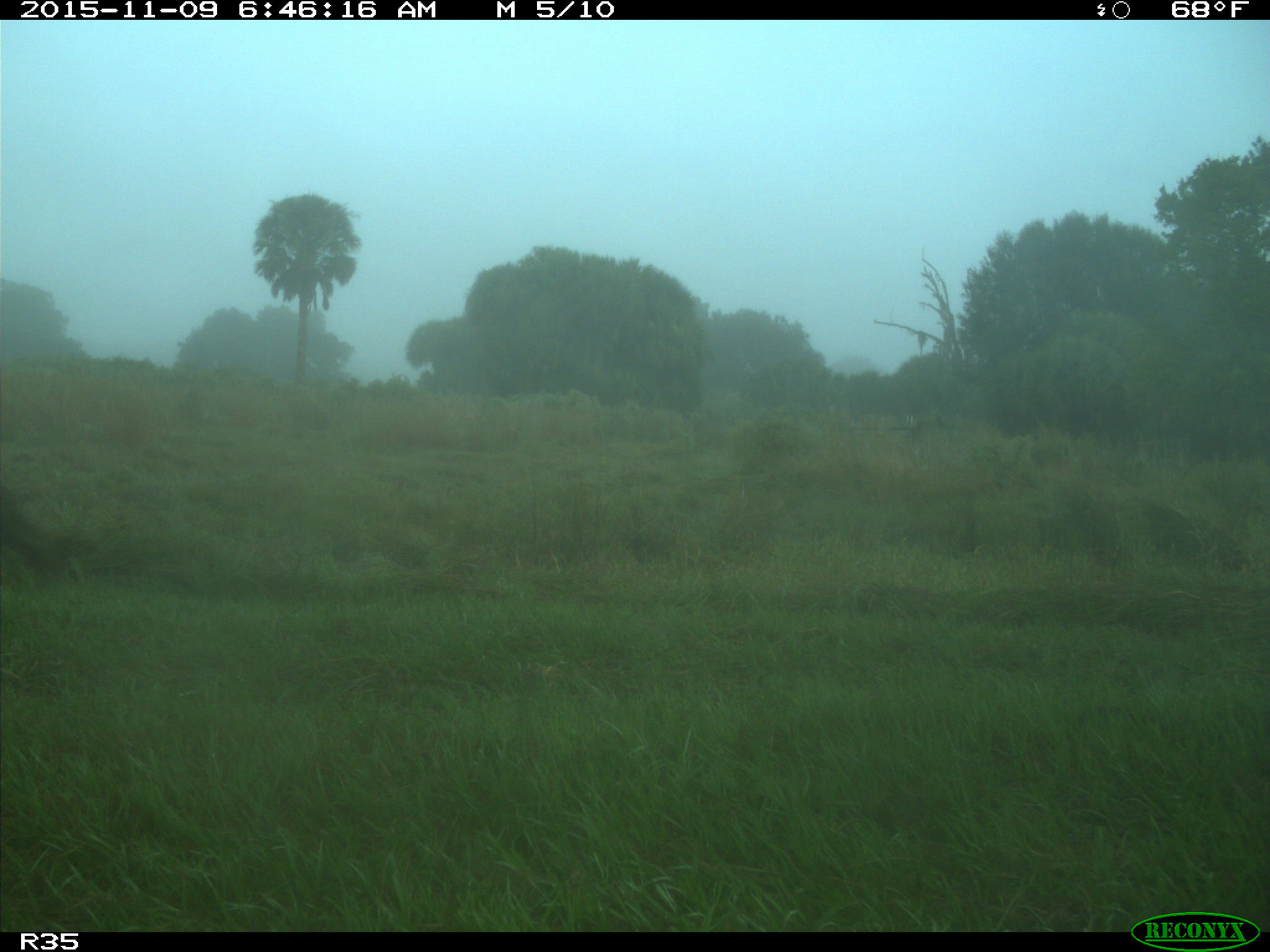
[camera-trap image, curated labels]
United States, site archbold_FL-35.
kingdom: Animalia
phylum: Chordata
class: Mammalia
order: Artiodactyla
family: Bovidae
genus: Bos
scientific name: Bos taurus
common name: domestic cow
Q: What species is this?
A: Bos taurus (domestic cow).